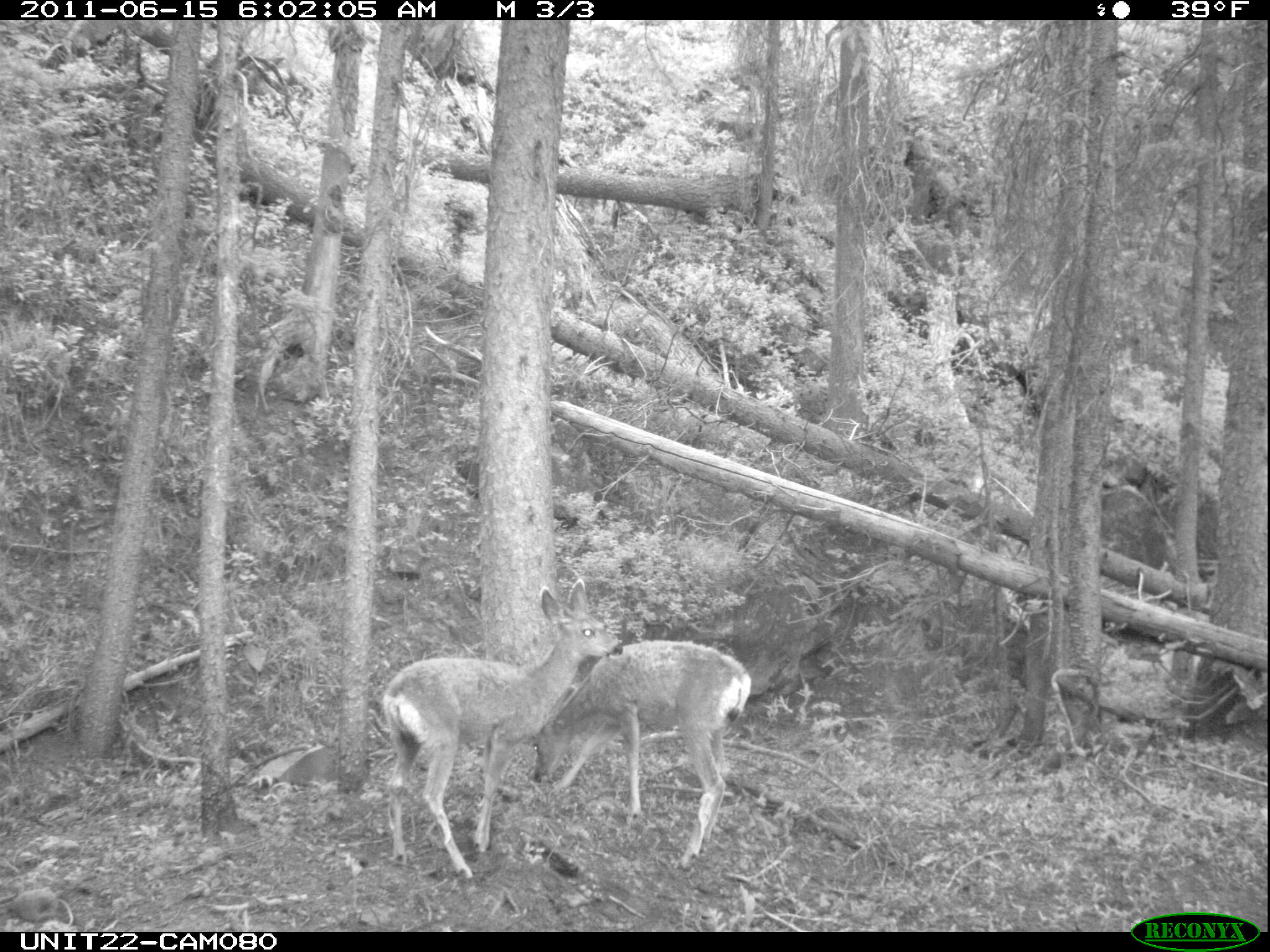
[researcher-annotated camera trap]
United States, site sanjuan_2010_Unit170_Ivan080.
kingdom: Animalia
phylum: Chordata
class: Mammalia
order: Artiodactyla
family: Cervidae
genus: Odocoileus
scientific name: Odocoileus hemionus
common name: mule deer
Odocoileus hemionus (mule deer).